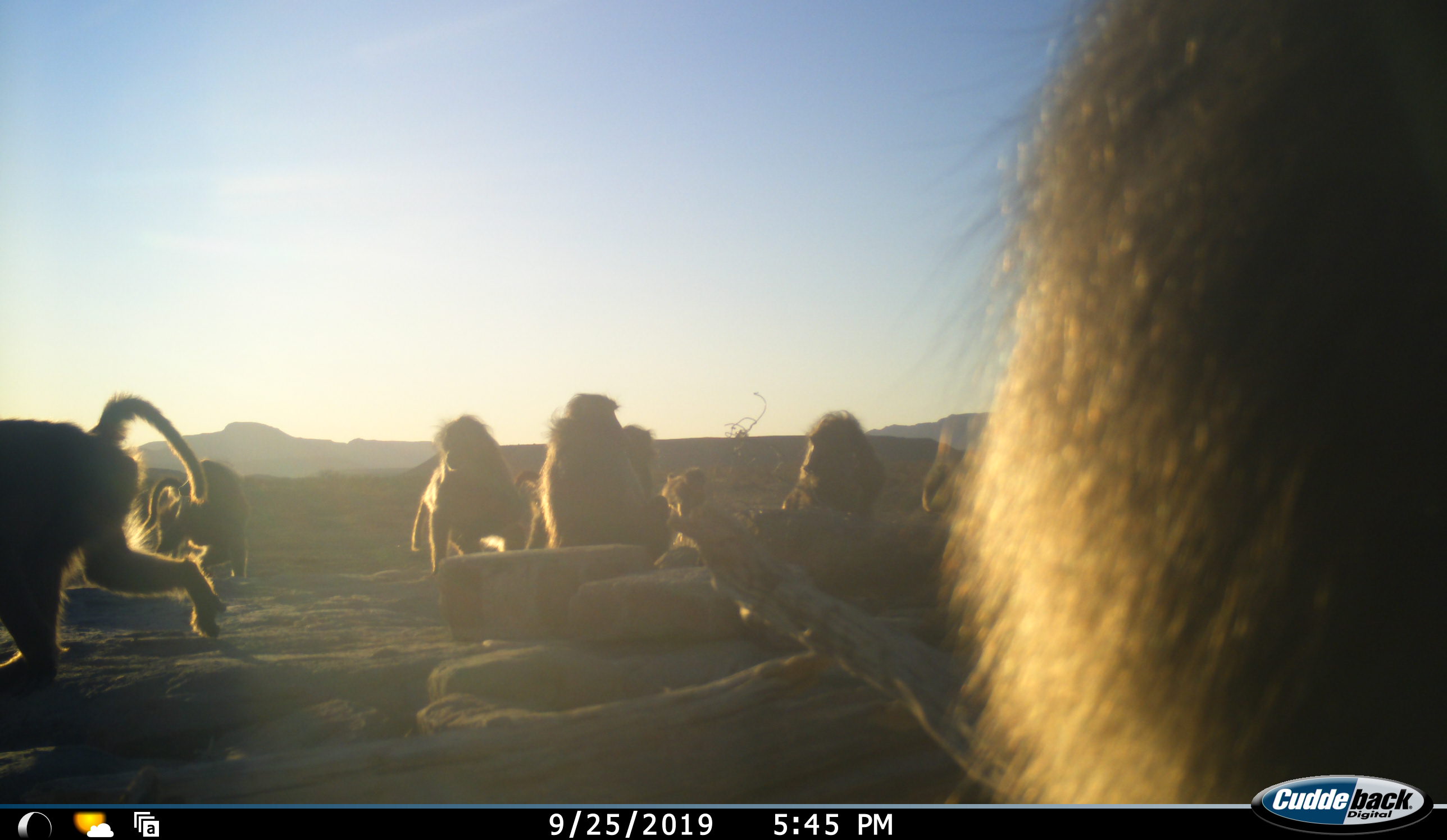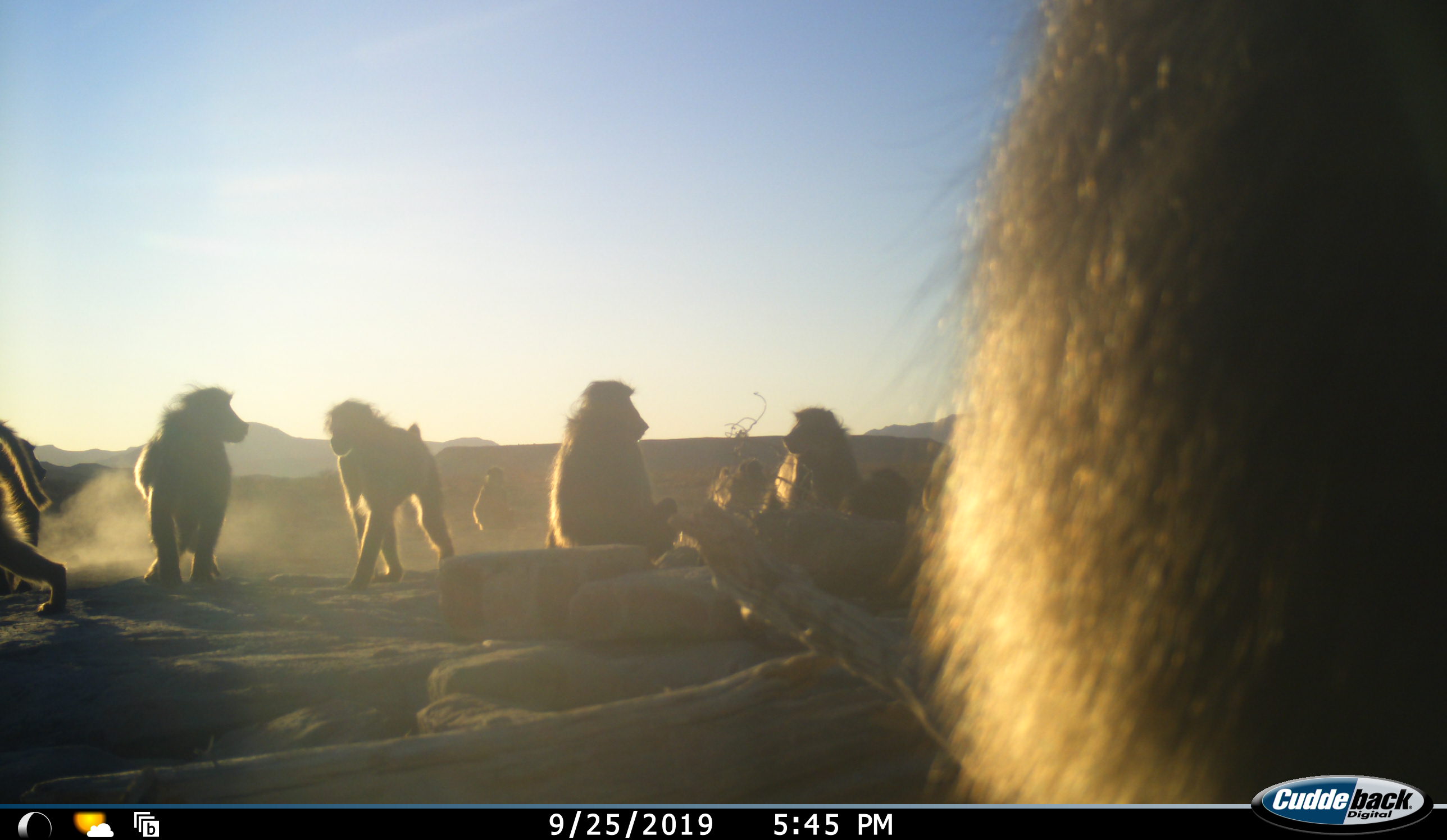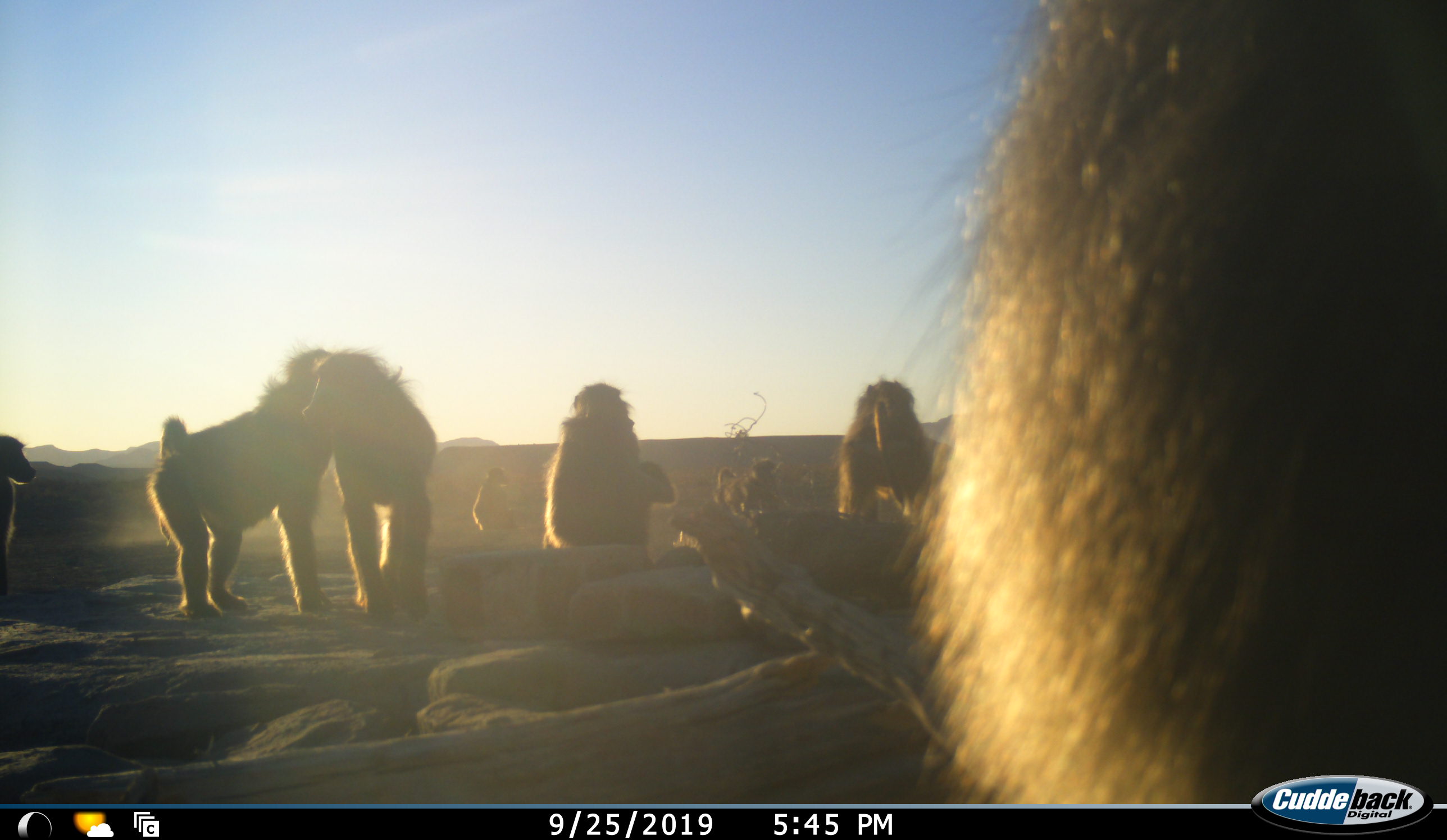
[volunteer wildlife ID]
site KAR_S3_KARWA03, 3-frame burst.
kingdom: Animalia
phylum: Chordata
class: Mammalia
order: Primates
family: Cercopithecidae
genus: Papio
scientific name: Papio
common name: baboon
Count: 9.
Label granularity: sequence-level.